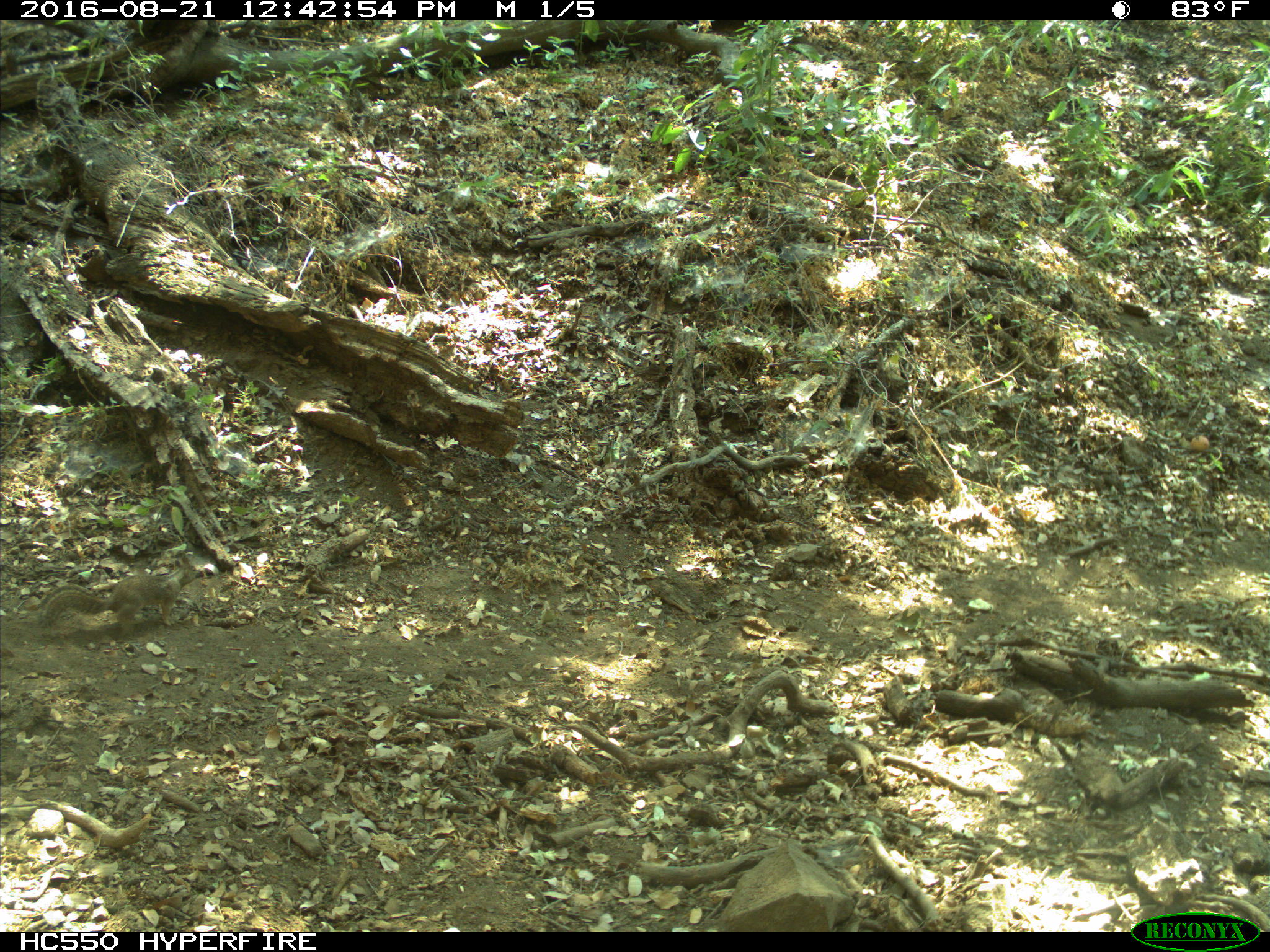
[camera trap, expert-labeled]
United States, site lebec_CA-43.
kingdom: Animalia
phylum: Chordata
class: Mammalia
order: Rodentia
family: Sciuridae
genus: Otospermophilus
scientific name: Otospermophilus beecheyi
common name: california ground squirrel